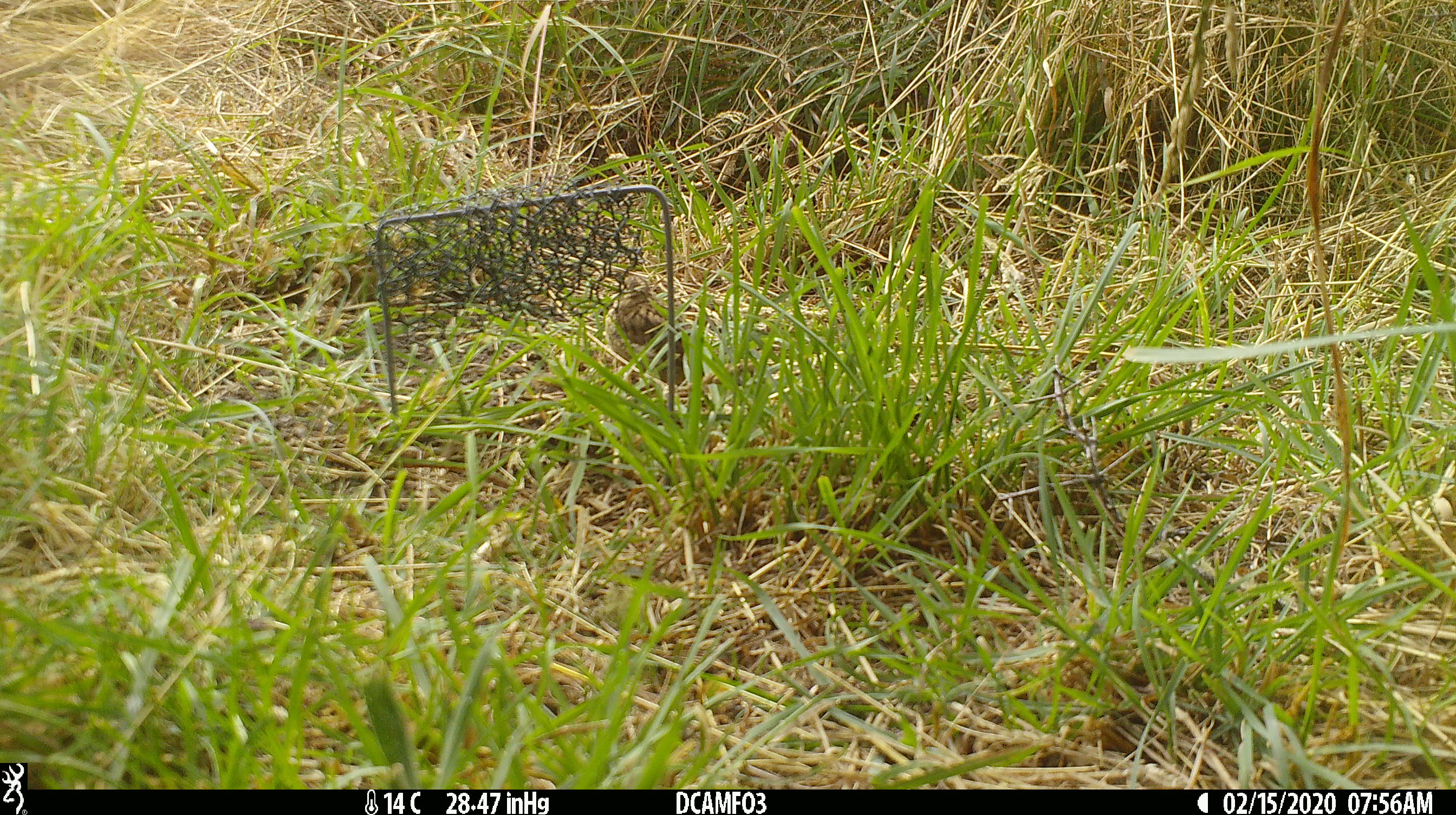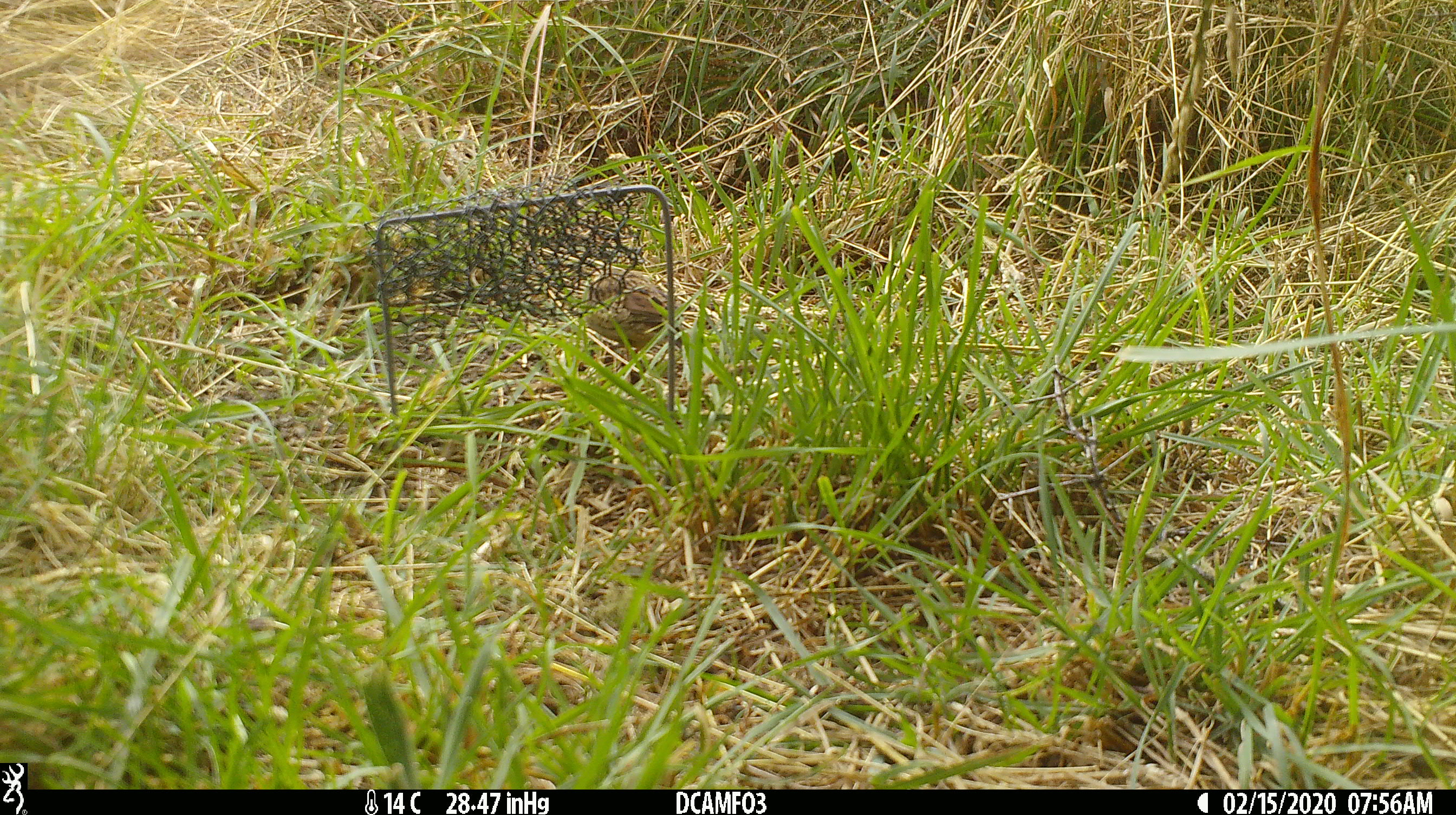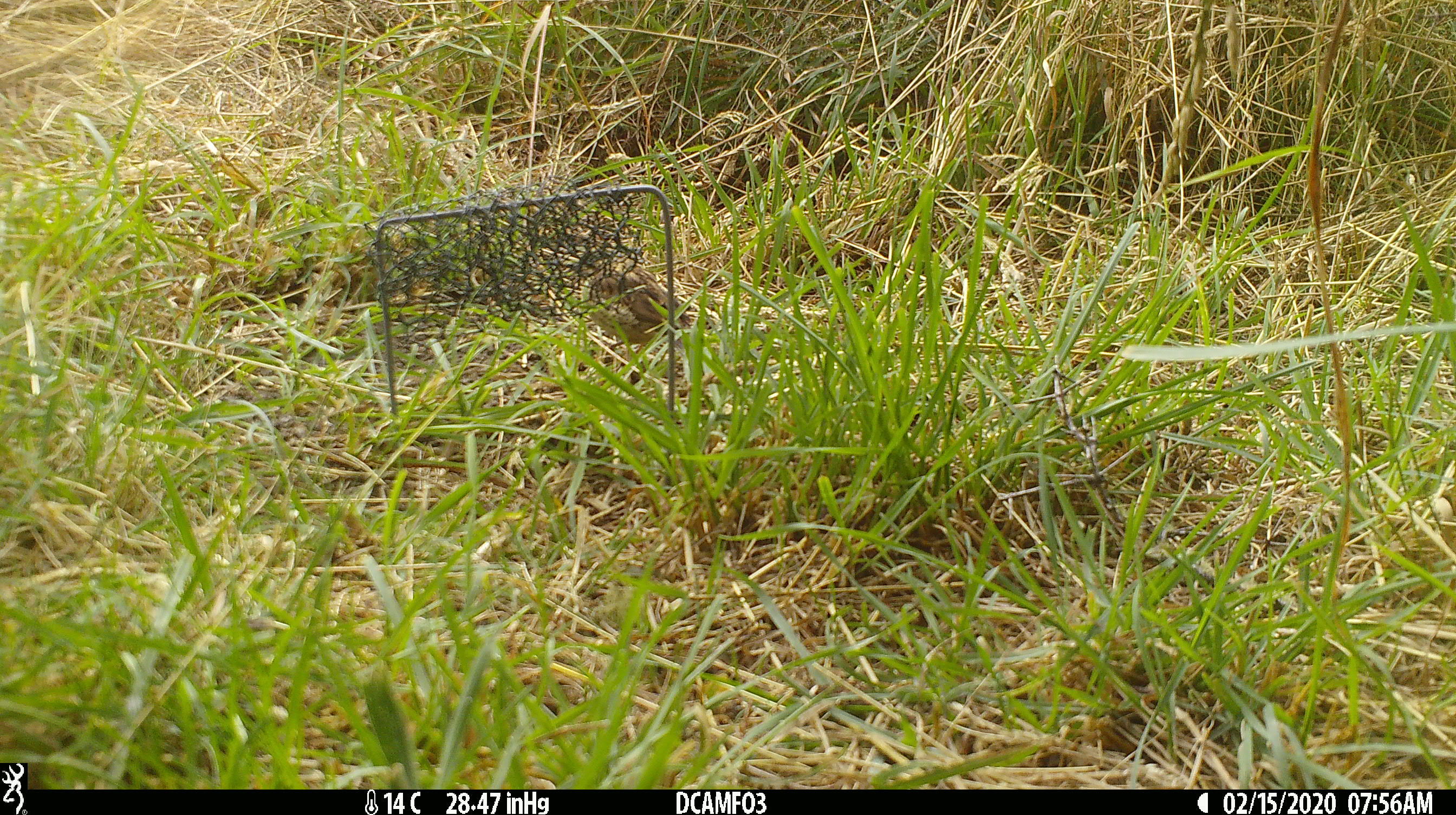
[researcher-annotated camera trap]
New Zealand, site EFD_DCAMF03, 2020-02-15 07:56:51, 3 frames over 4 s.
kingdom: Animalia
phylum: Chordata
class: Aves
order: Passeriformes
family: Prunellidae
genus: Prunella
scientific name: Prunella modularis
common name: dunnock